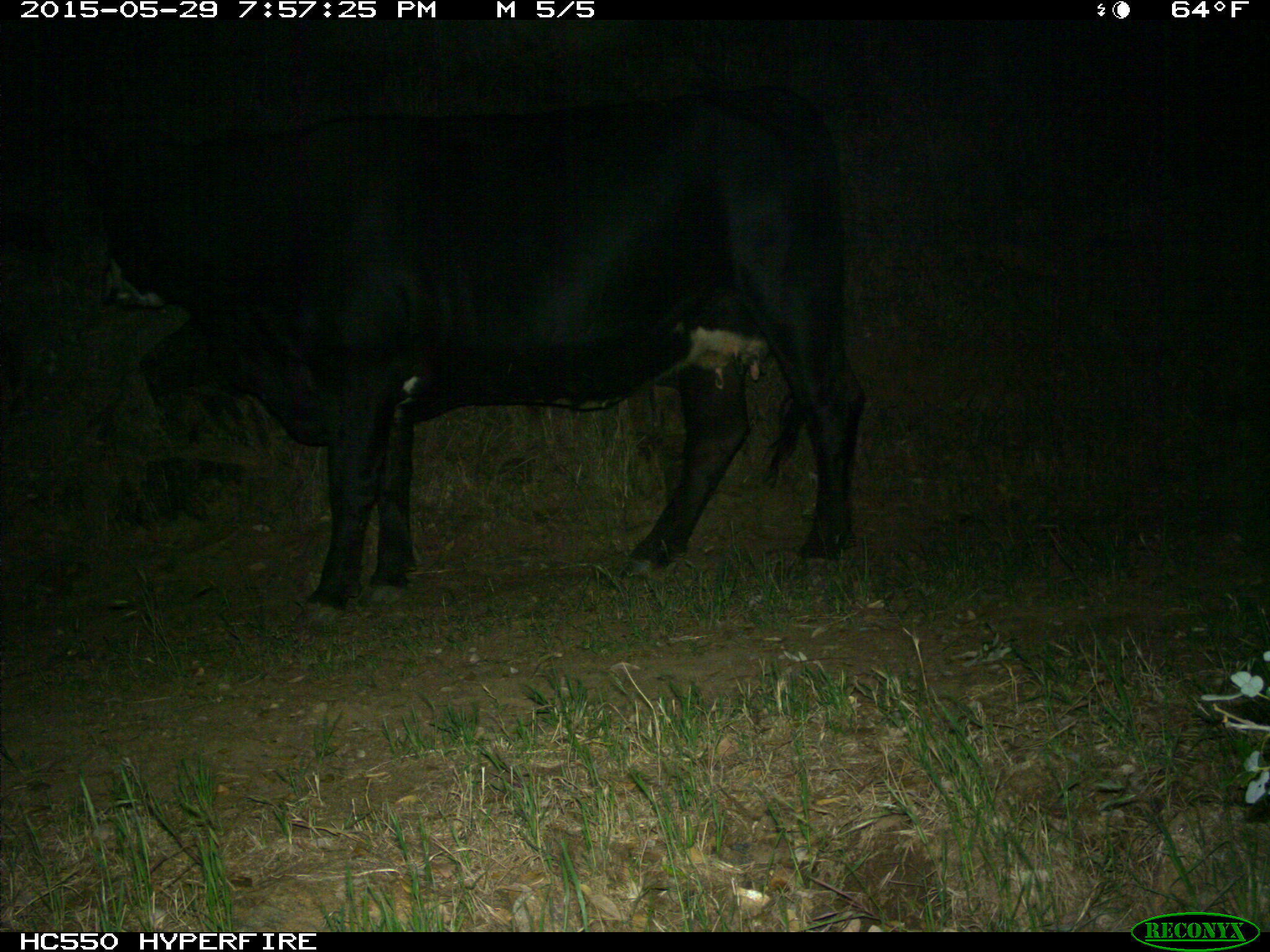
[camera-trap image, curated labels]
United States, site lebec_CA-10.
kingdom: Animalia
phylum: Chordata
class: Mammalia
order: Artiodactyla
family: Bovidae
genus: Bos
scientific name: Bos taurus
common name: domestic cow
Bos taurus (domestic cow).